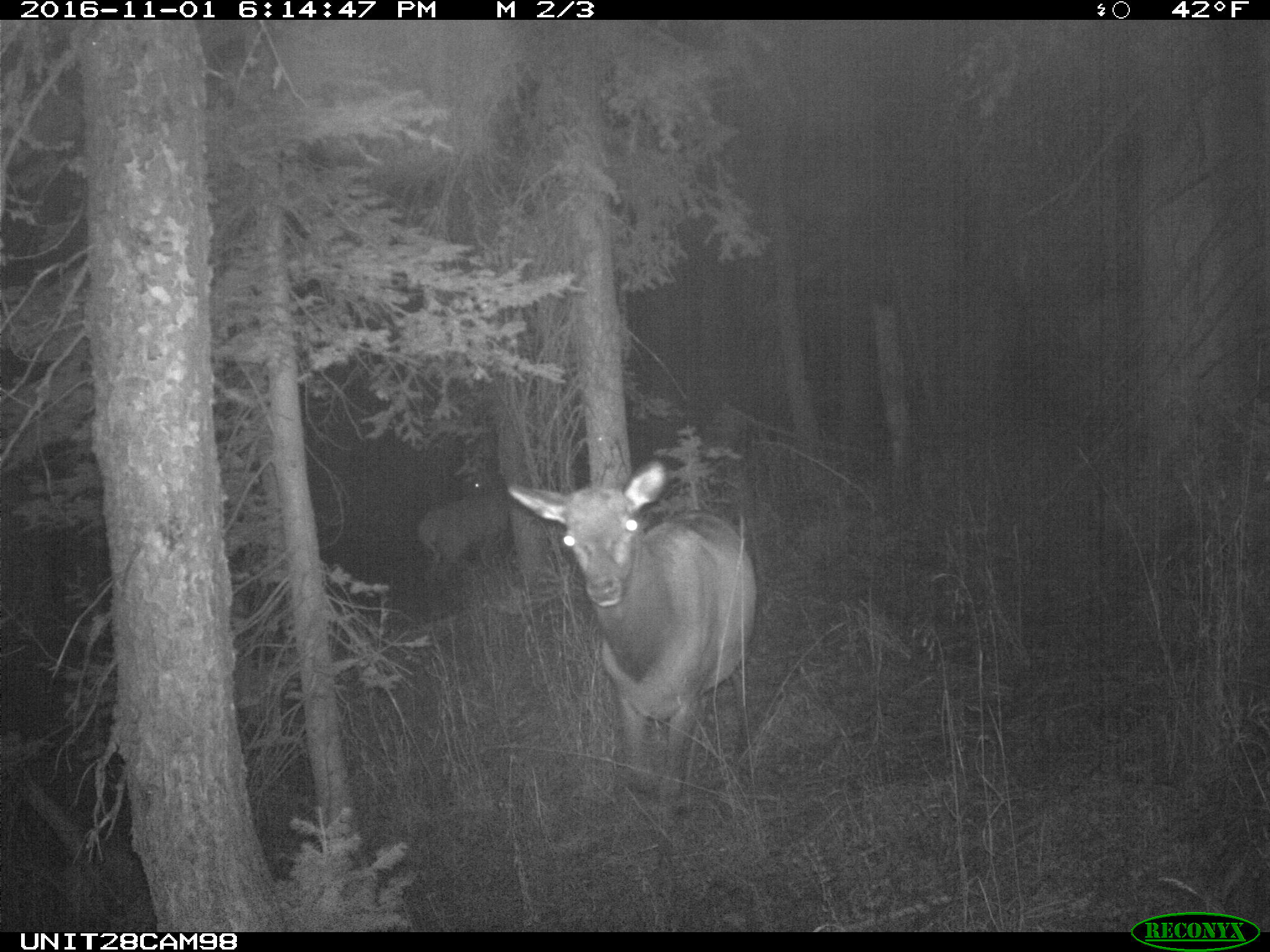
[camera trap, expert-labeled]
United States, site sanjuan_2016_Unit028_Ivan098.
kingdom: Animalia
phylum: Chordata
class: Mammalia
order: Artiodactyla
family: Cervidae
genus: Cervus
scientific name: Cervus elaphus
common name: red deer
Cervus elaphus (red deer).